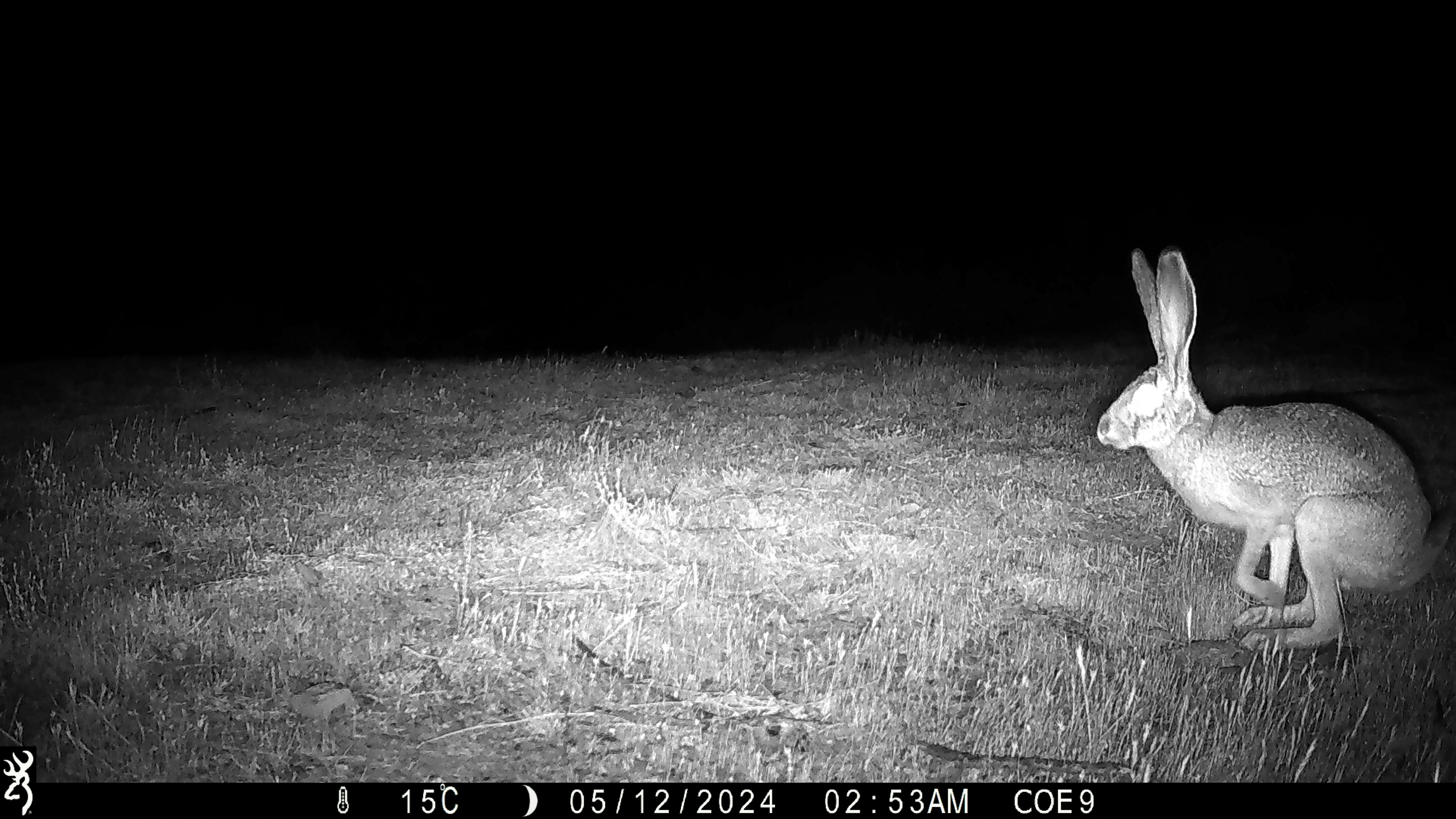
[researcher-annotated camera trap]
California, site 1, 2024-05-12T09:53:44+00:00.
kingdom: Animalia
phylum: Chordata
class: Mammalia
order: Lagomorpha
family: Leporidae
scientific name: Leporidae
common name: rabbit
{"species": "rabbit (Leporidae)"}